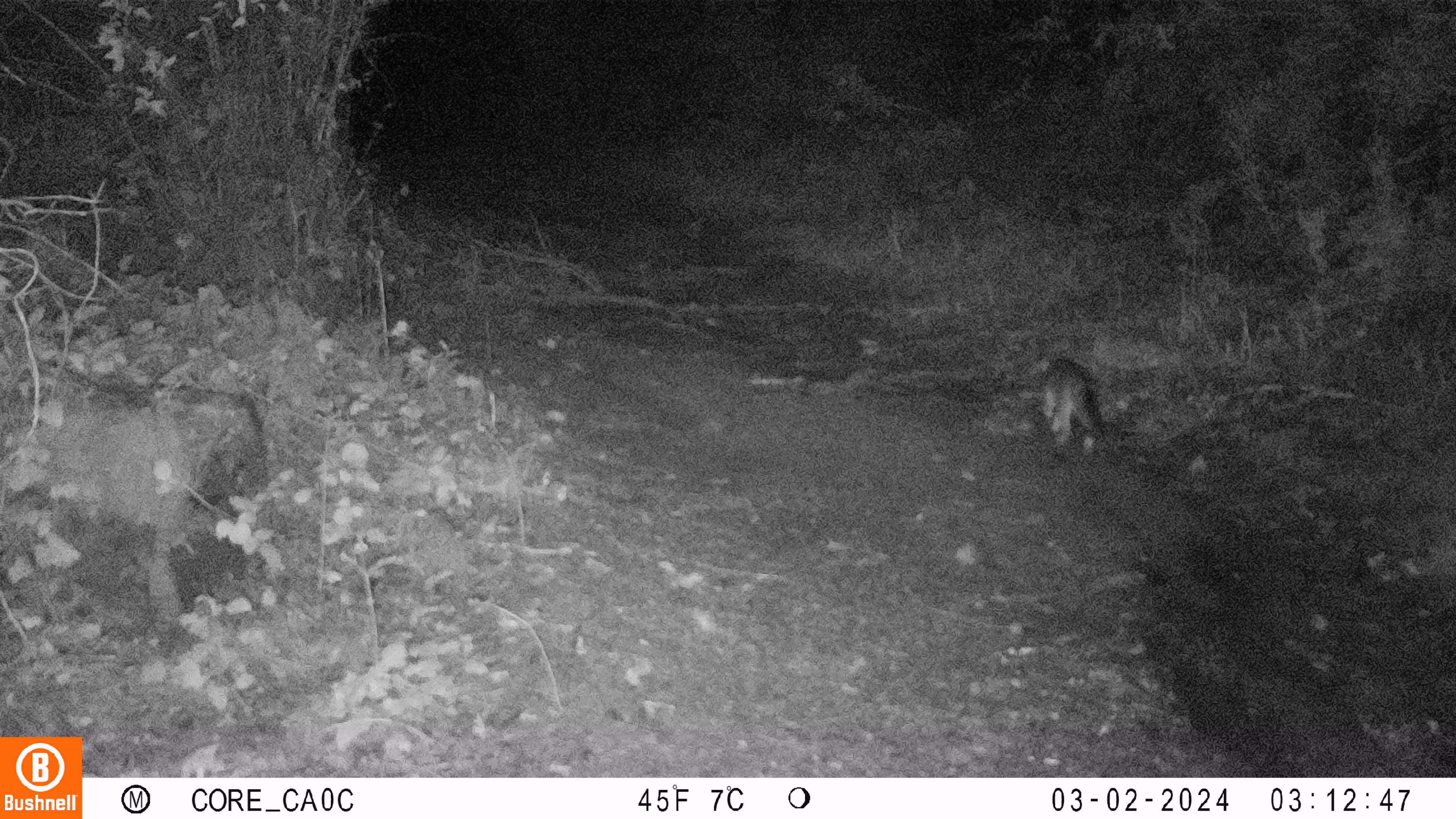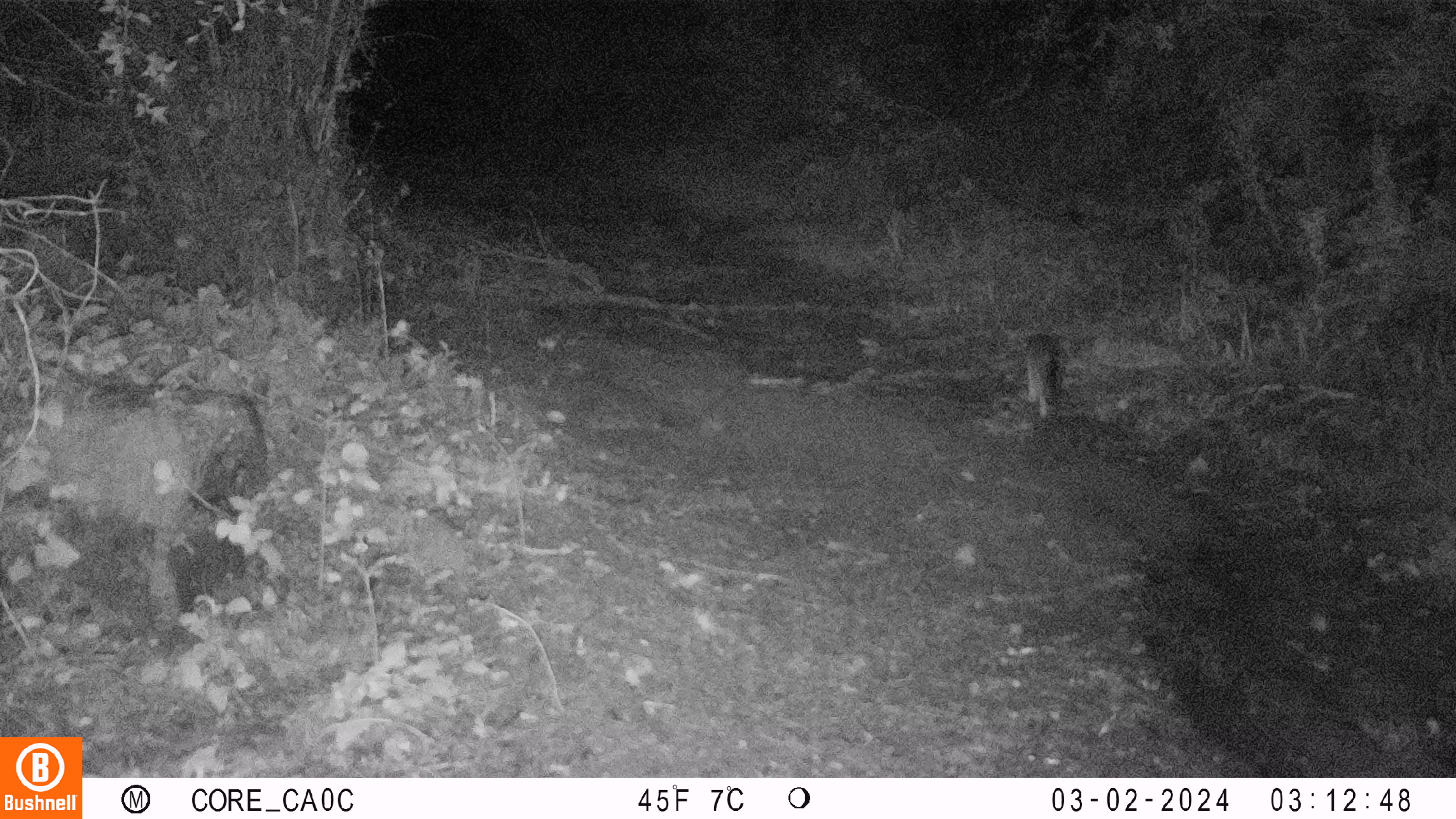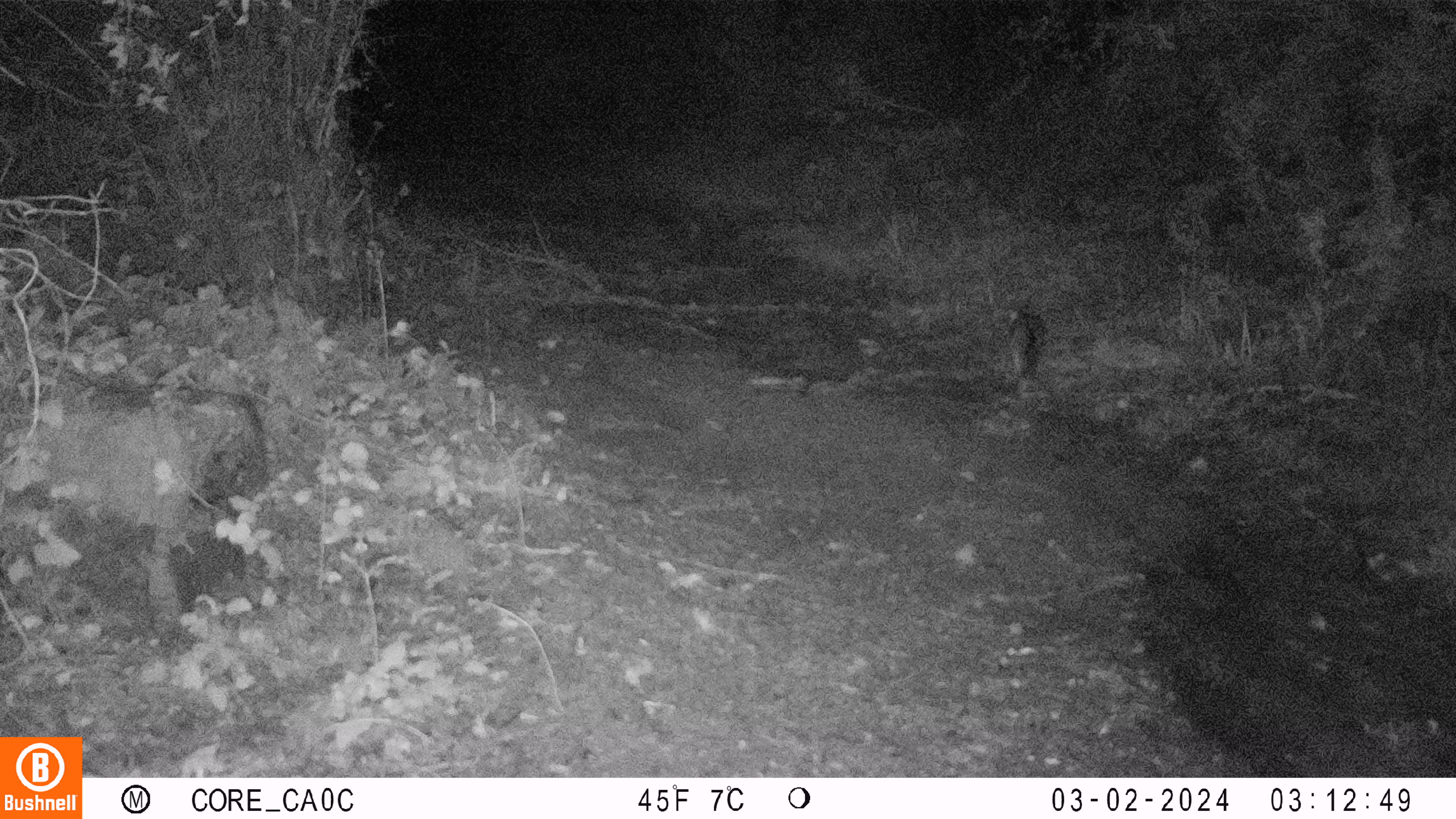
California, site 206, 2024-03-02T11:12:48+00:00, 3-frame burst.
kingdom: Animalia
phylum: Chordata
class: Mammalia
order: Carnivora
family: Canidae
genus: Urocyon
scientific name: Urocyon cinereoargenteus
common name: gray fox